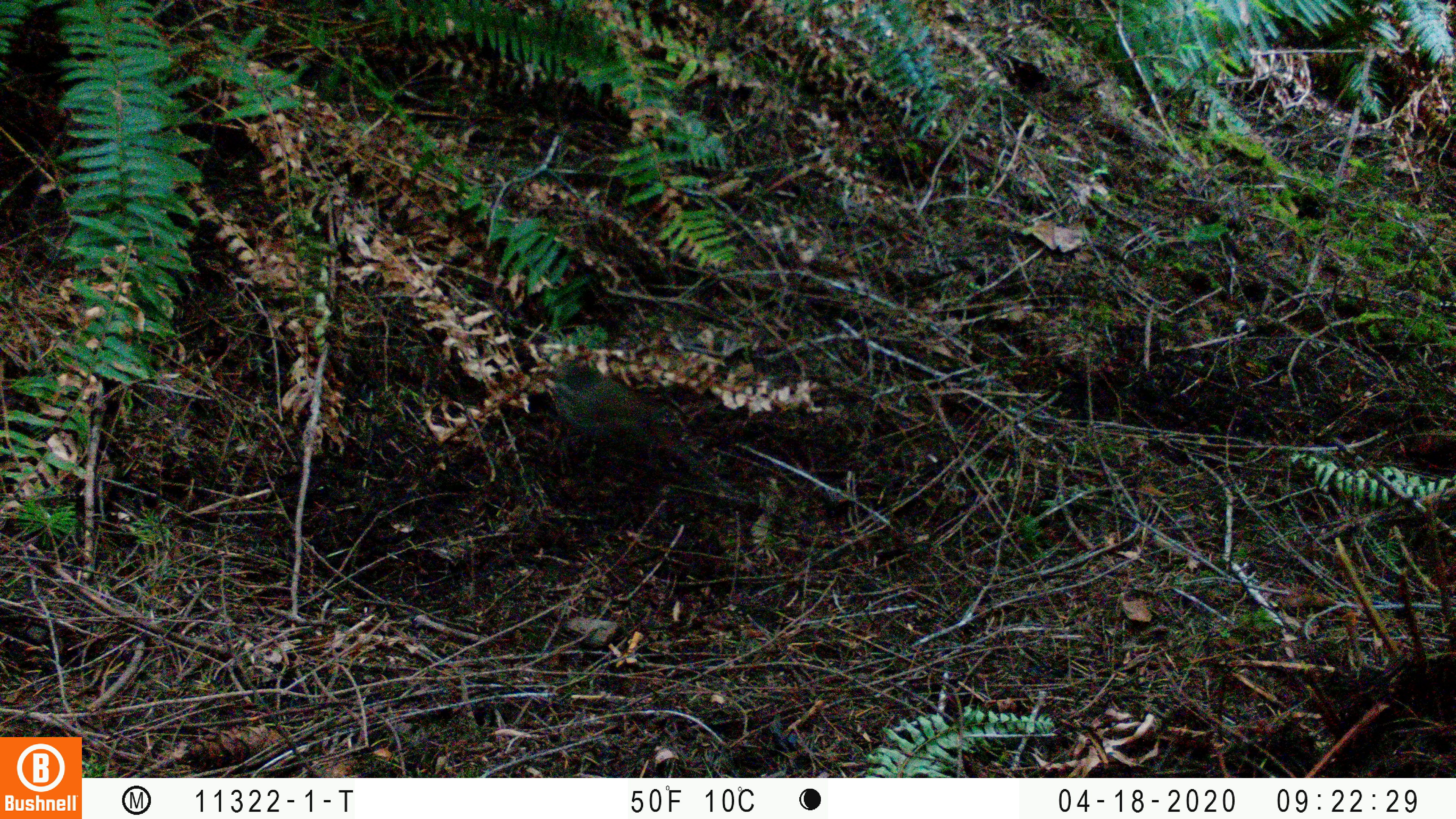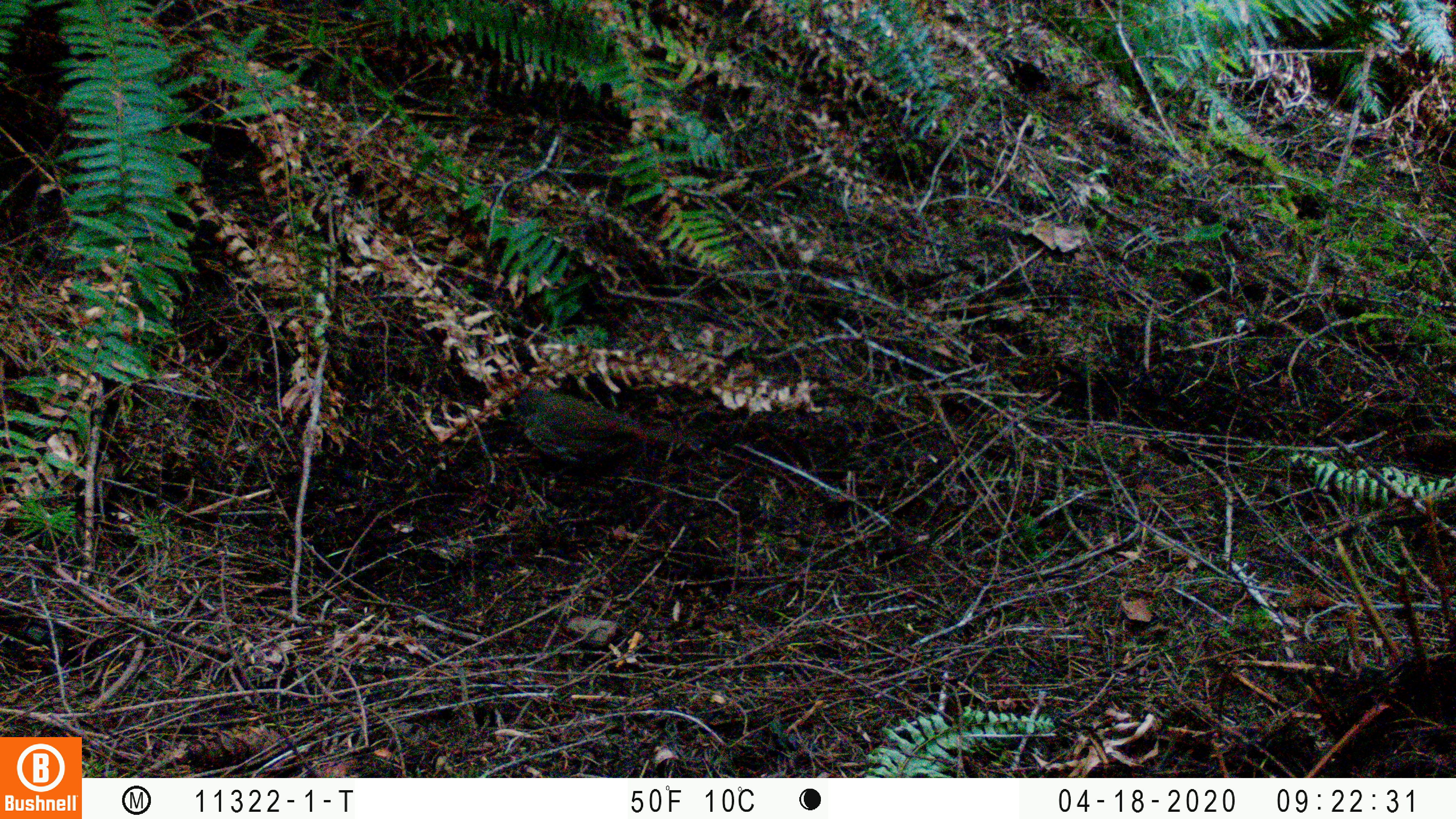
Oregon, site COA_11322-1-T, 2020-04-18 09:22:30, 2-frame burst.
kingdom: Animalia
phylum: Chordata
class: Aves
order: Passeriformes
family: Turdidae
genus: Catharus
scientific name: Catharus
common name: brown thrushes and nightingale-thrushes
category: catharus species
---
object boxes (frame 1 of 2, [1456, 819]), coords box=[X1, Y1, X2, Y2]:
catharus species: box=[537, 346, 664, 460]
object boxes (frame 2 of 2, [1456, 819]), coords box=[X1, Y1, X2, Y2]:
catharus species: box=[511, 382, 651, 470]